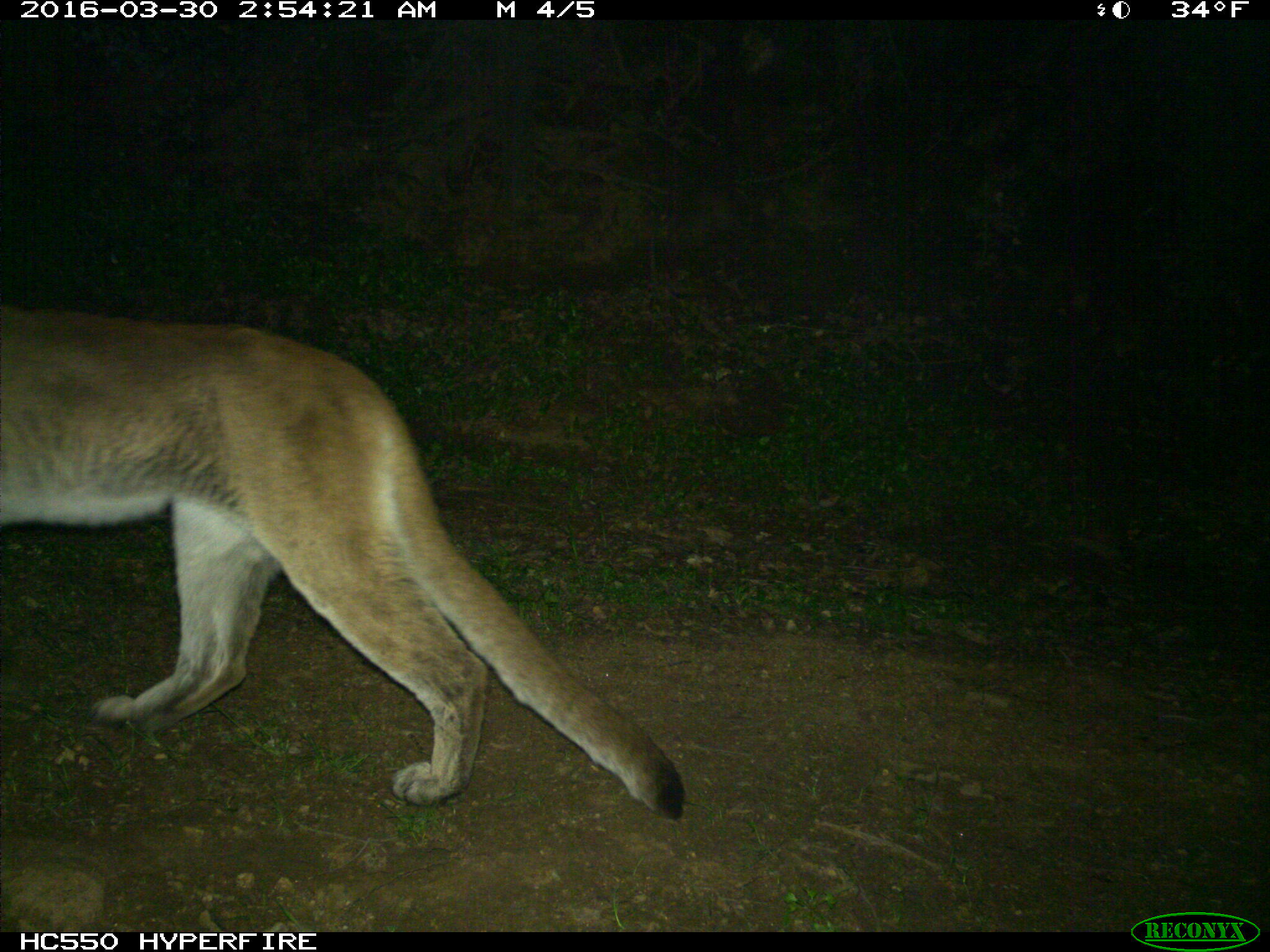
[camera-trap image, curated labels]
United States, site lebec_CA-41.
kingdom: Animalia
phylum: Chordata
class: Mammalia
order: Carnivora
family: Felidae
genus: Puma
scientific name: Puma concolor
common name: mountain lion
Puma concolor (mountain lion).